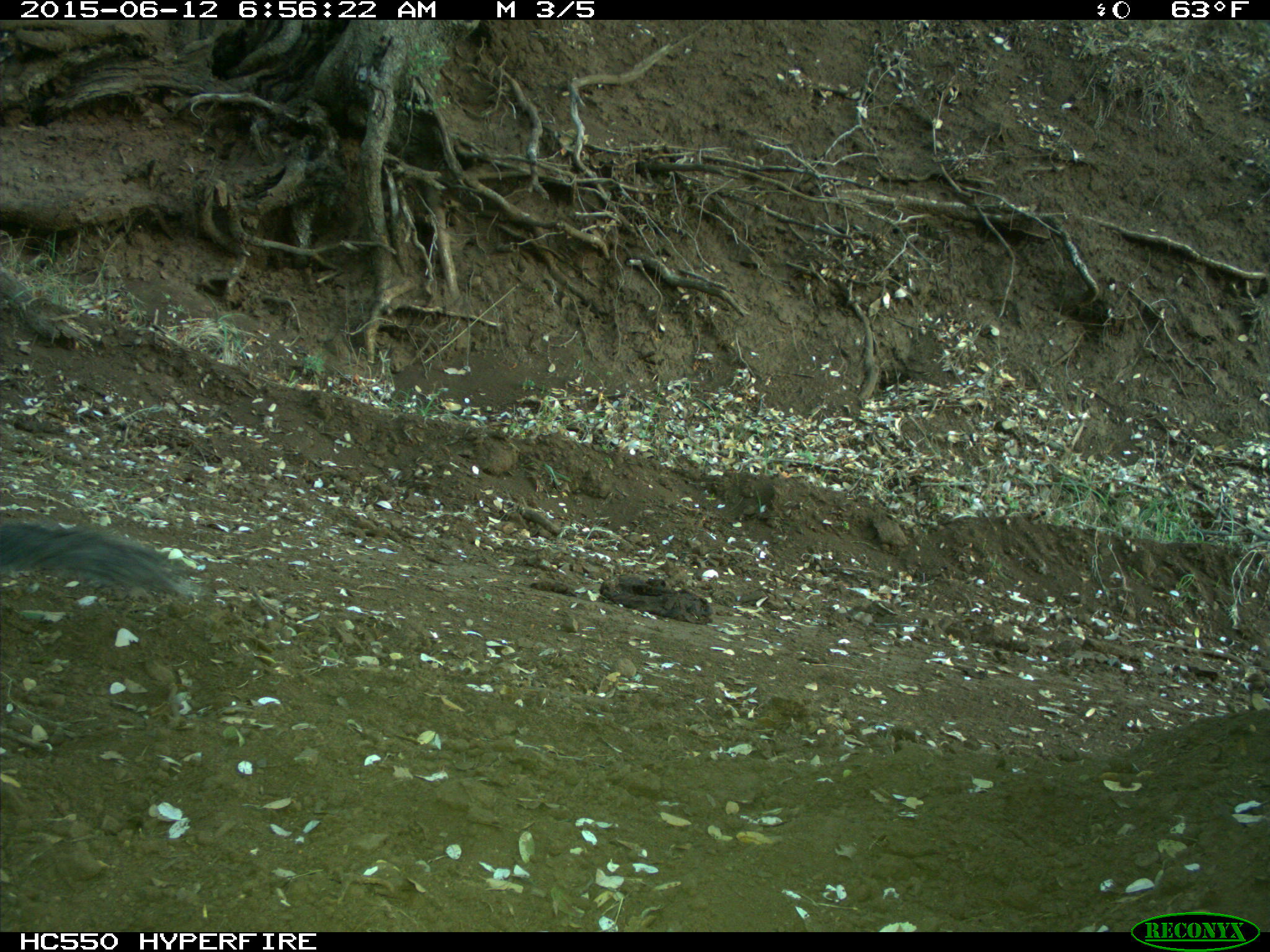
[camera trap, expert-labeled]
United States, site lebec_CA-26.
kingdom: Animalia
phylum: Chordata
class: Mammalia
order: Rodentia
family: Sciuridae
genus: Sciurus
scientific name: Sciurus carolinensis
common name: eastern gray squirrel